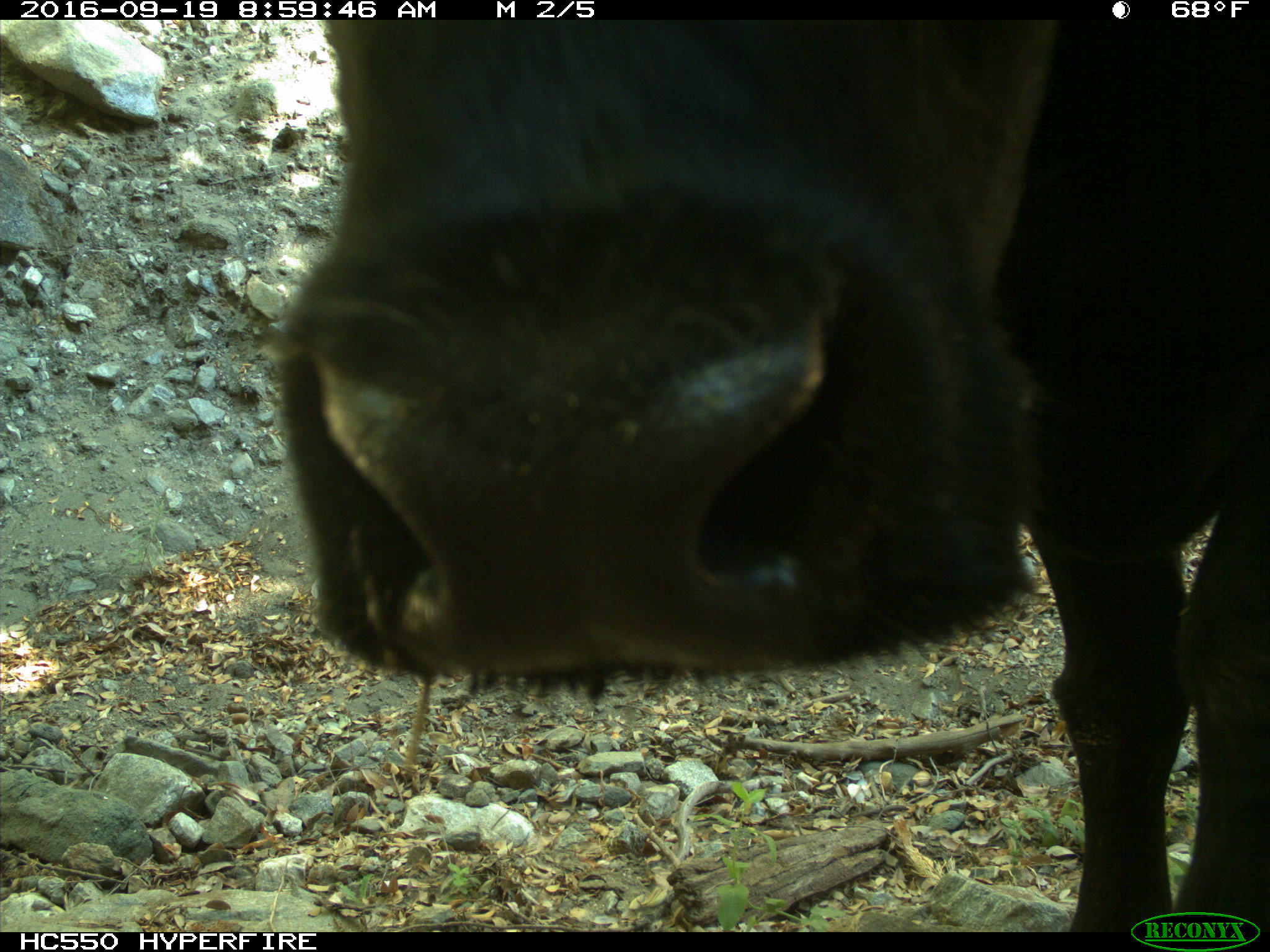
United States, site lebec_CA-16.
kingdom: Animalia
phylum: Chordata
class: Mammalia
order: Artiodactyla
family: Bovidae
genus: Bos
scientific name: Bos taurus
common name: domestic cow